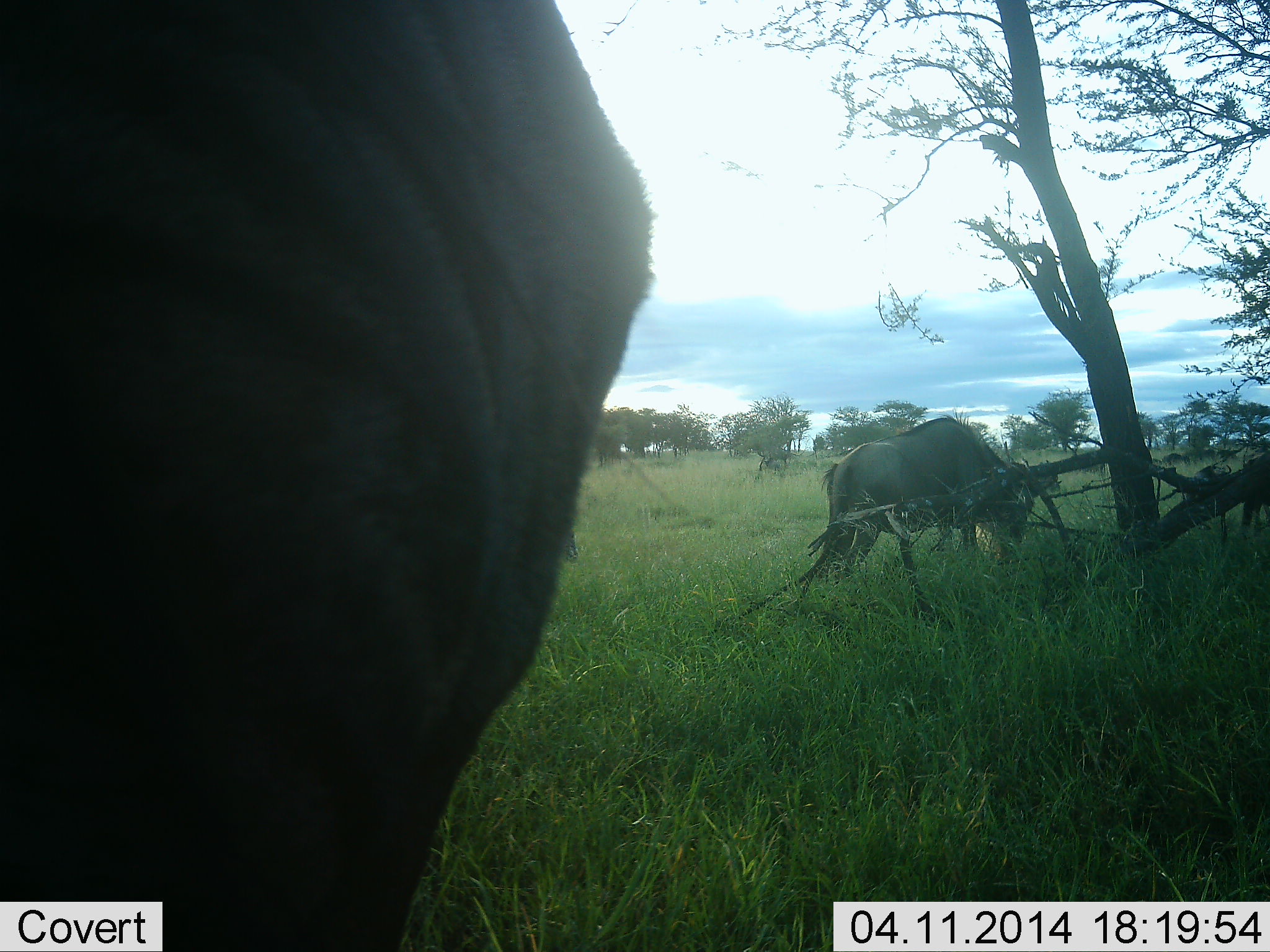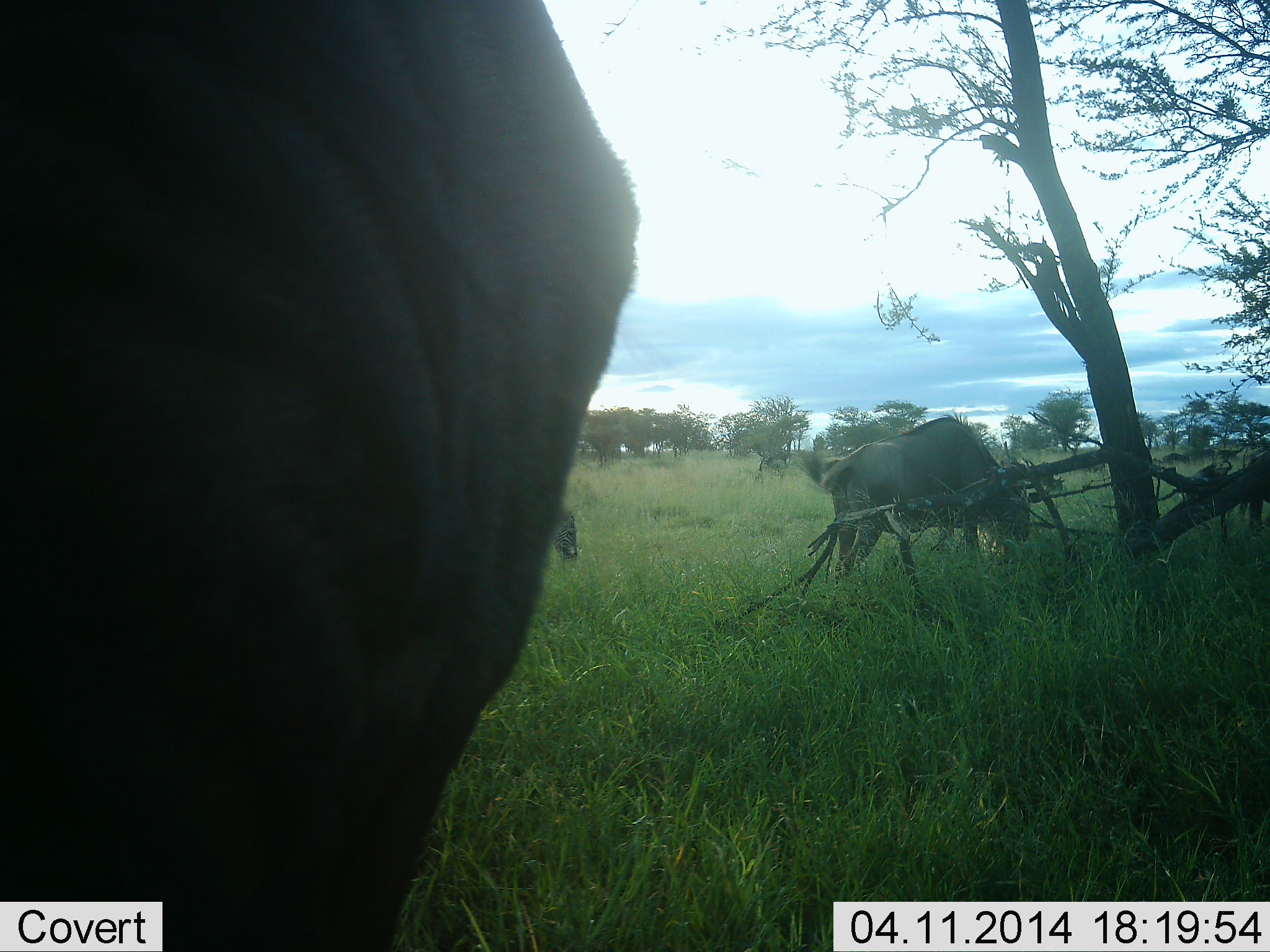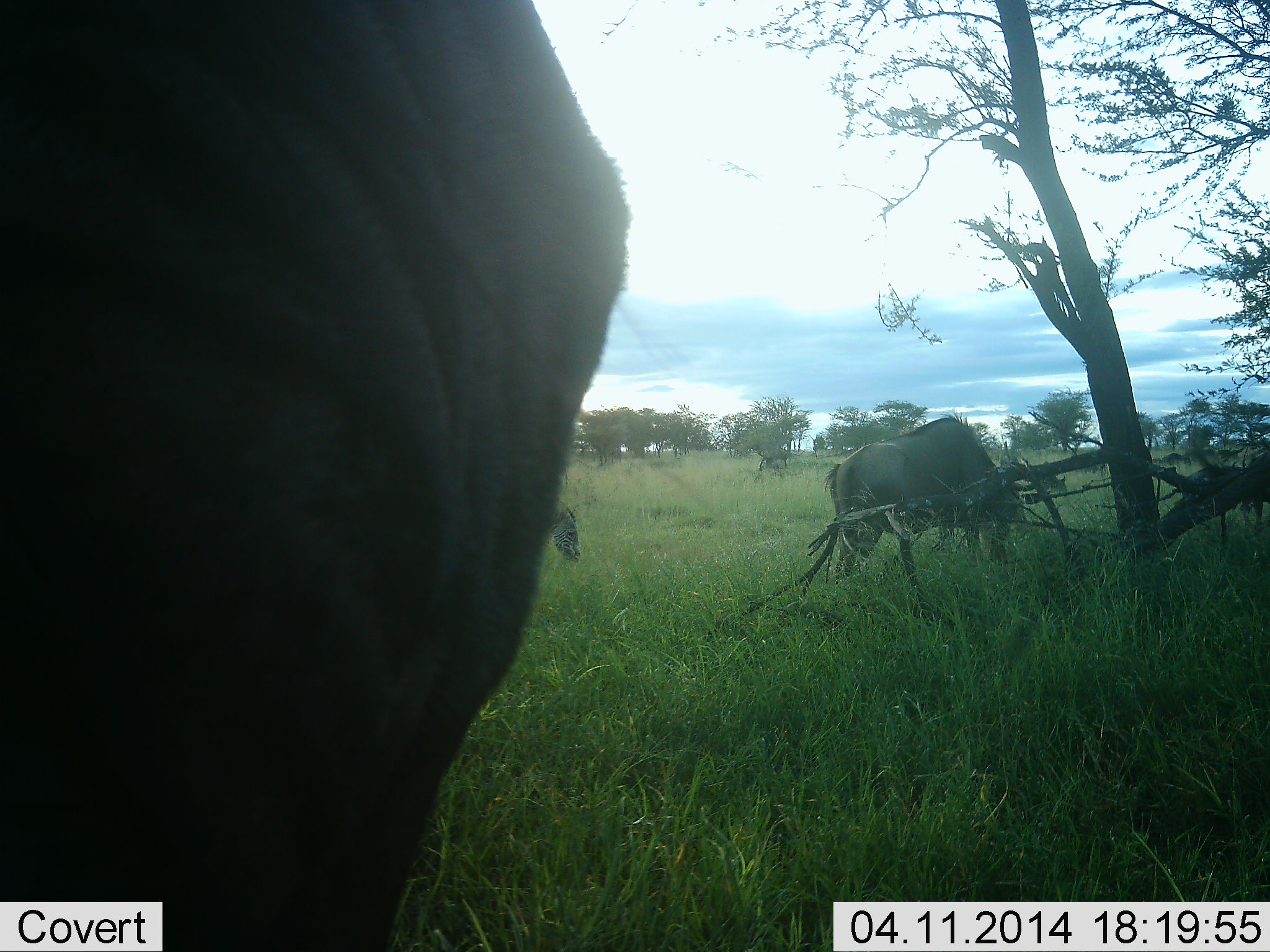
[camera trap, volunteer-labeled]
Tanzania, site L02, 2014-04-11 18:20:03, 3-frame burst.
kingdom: Animalia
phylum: Chordata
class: Mammalia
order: Artiodactyla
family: Bovidae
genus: Connochaetes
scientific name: Connochaetes taurinus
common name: blue wildebeest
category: wildebeest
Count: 4.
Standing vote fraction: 25%.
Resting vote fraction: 8%.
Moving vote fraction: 17%.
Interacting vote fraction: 0%.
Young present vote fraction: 0%.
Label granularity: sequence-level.